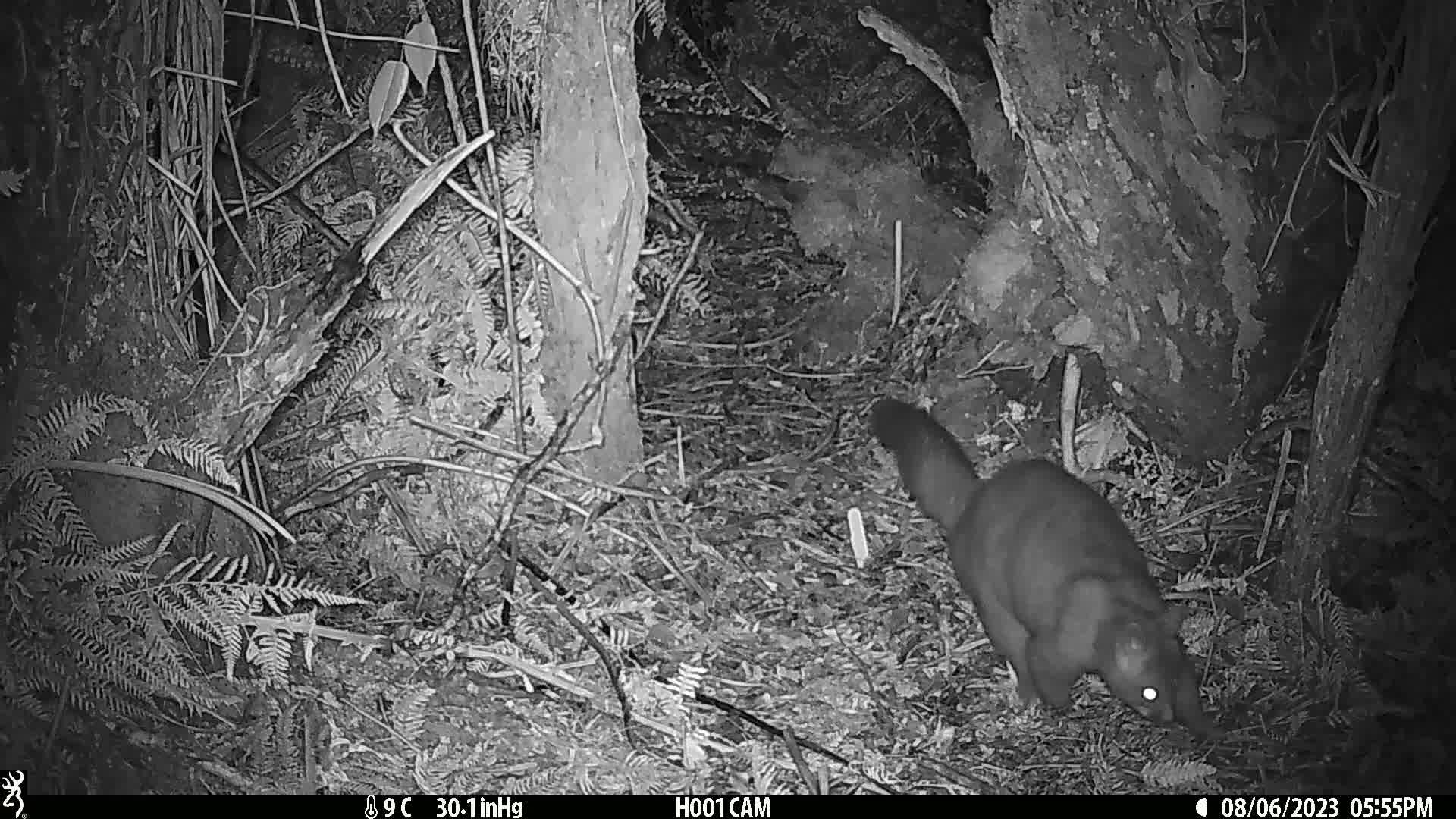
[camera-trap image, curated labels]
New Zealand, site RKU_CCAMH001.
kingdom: Animalia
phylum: Chordata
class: Mammalia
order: Diprotodontia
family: Phalangeridae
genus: Trichosurus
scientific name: Trichosurus vulpecula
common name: common brushtail possum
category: possum